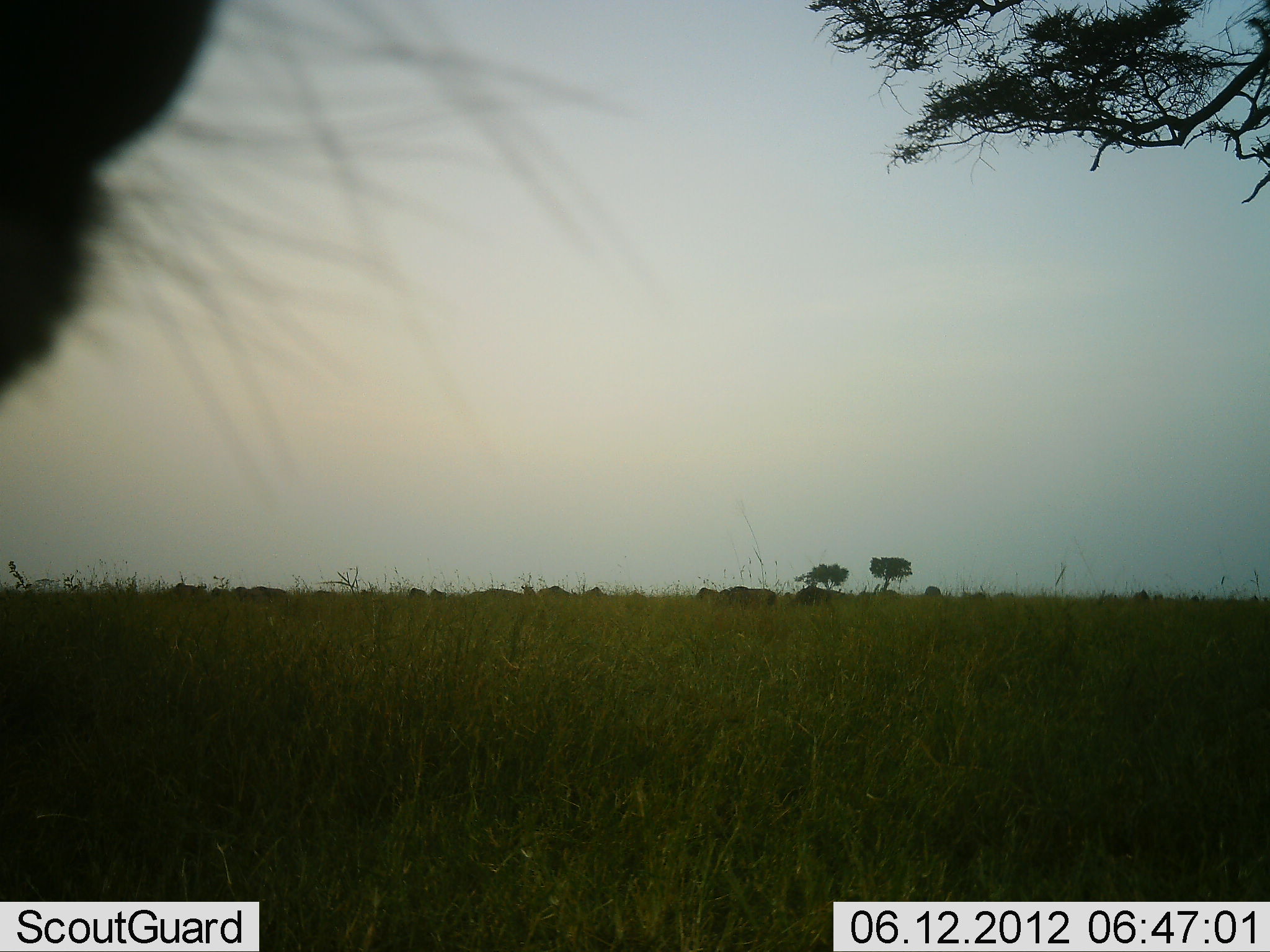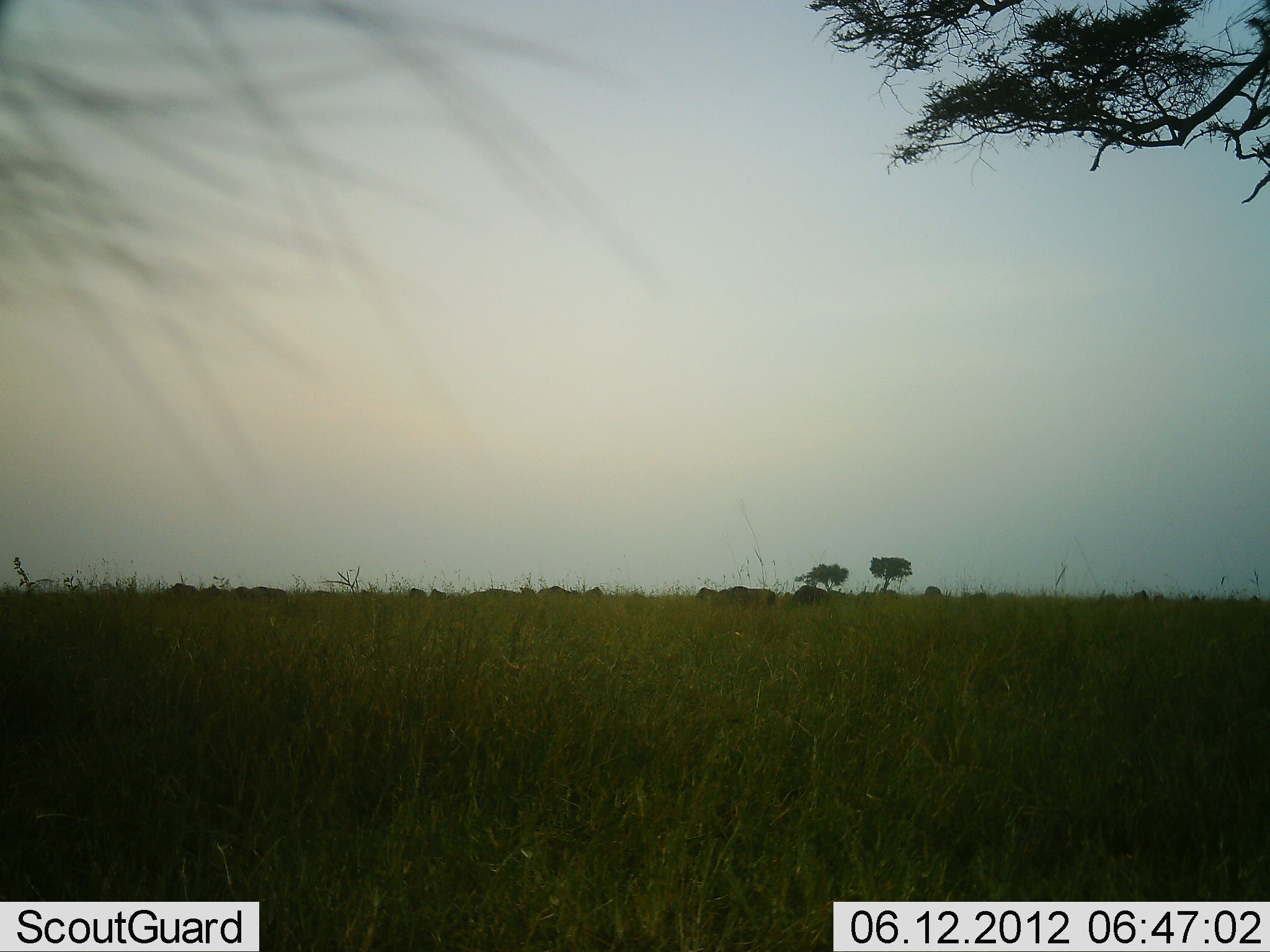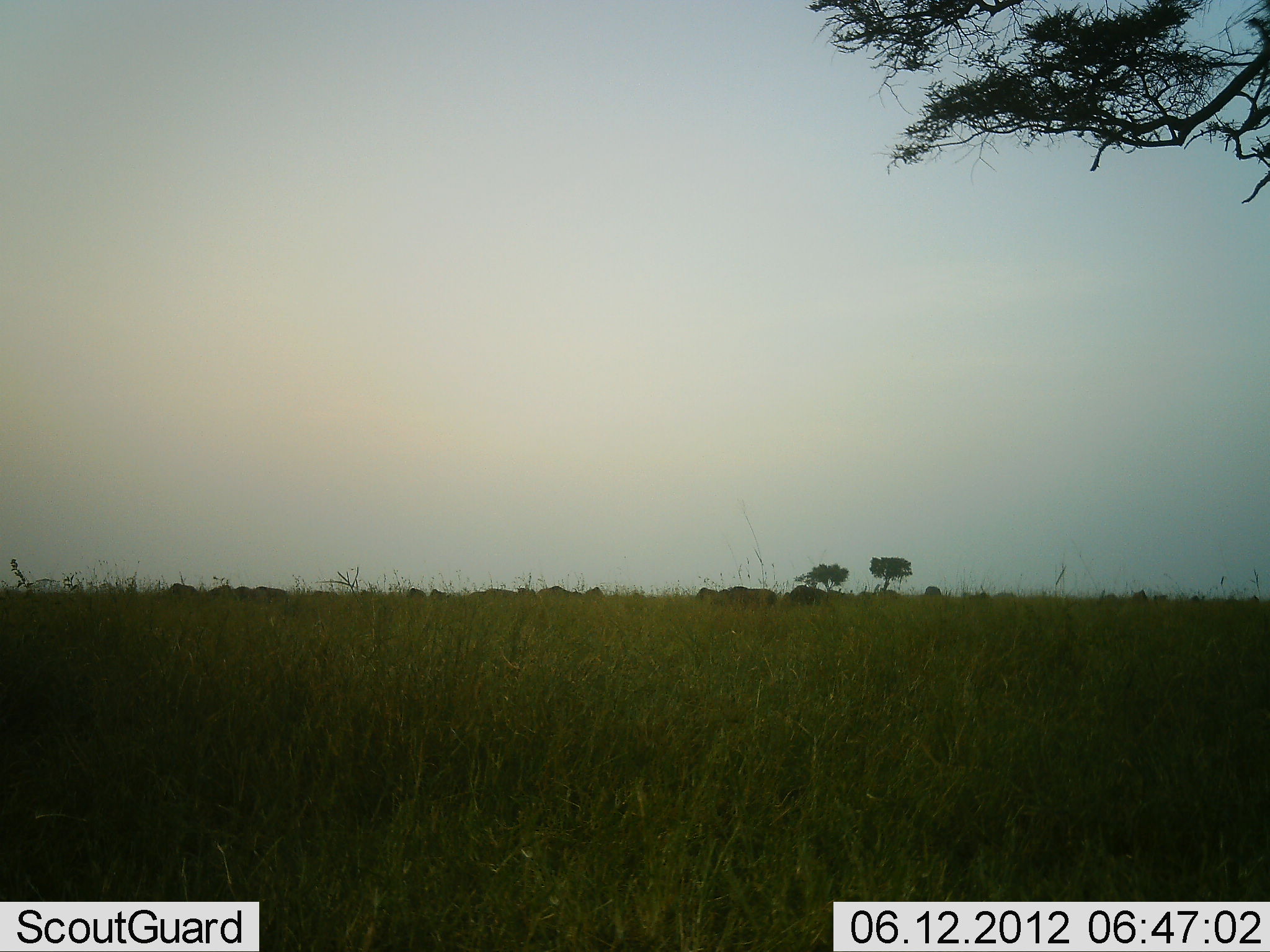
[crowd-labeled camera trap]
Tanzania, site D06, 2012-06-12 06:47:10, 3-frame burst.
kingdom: Animalia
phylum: Chordata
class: Mammalia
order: Artiodactyla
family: Bovidae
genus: Connochaetes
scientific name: Connochaetes taurinus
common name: blue wildebeest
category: wildebeest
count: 11-50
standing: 50%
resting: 0%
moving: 40%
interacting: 0%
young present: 0%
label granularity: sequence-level